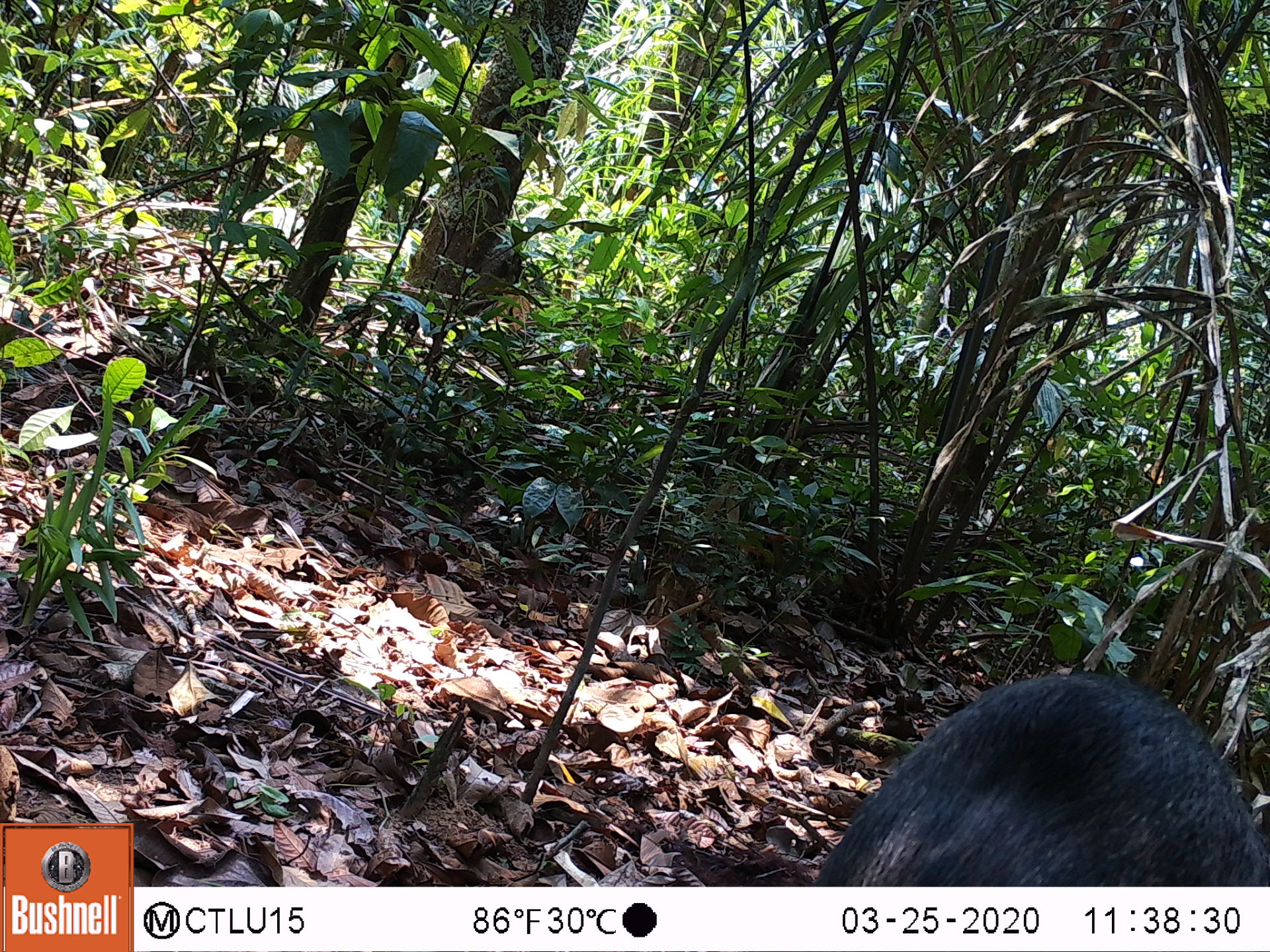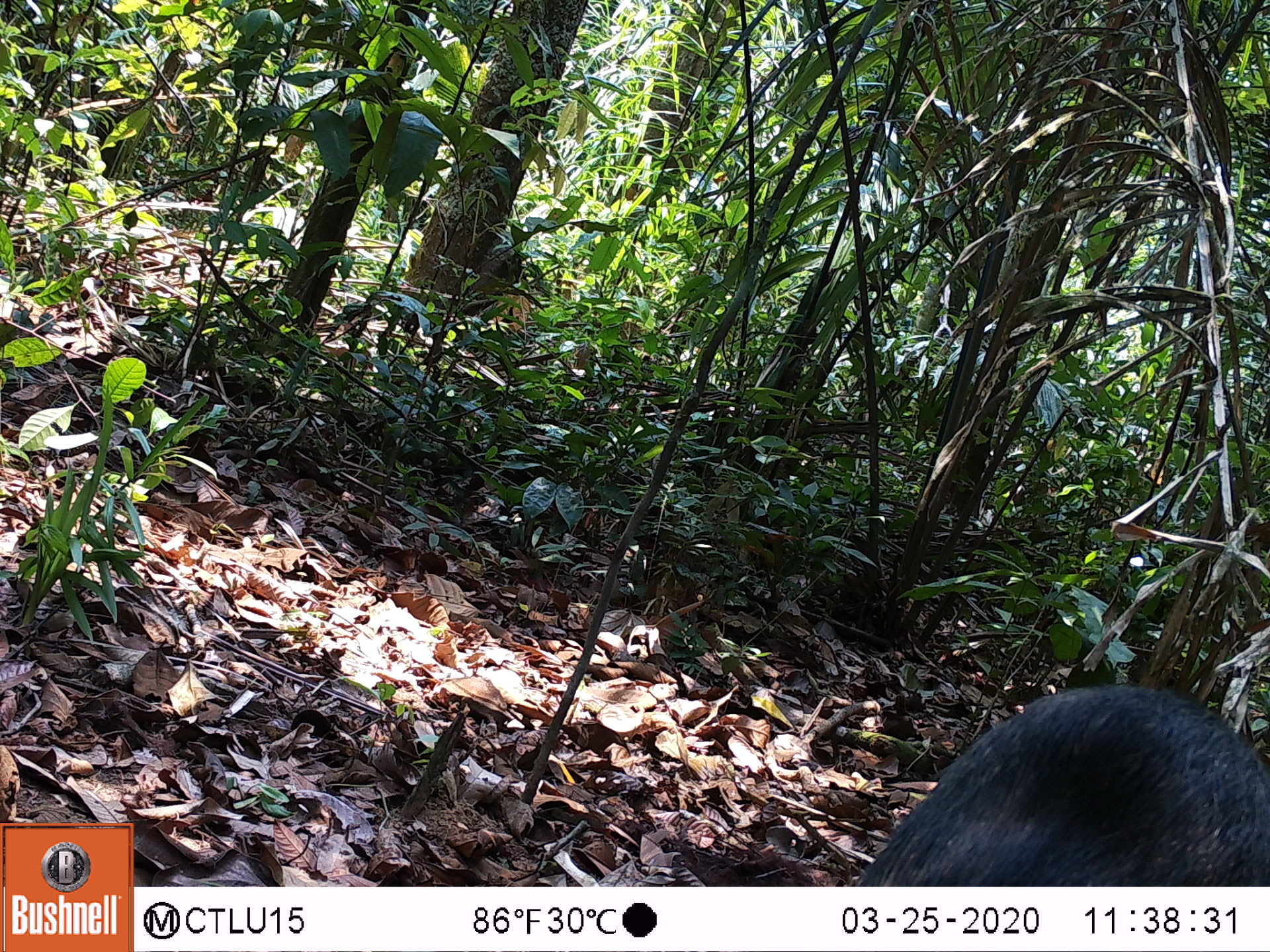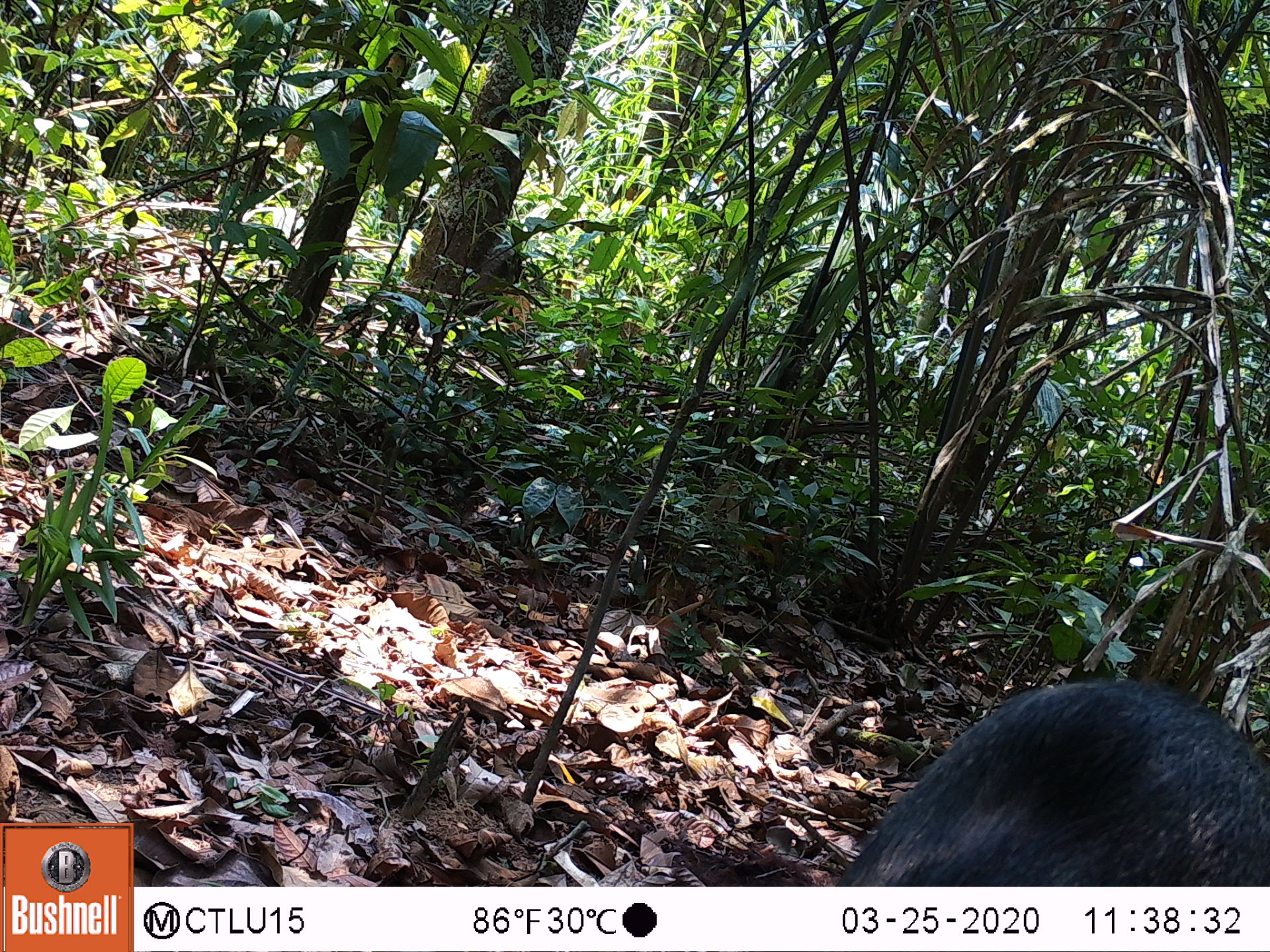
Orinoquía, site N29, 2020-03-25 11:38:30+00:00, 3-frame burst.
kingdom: Animalia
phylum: Chordata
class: Mammalia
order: Artiodactyla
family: Tayassuidae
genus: Pecari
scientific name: Pecari tajacu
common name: collared peccary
Collared peccary (Pecari tajacu).